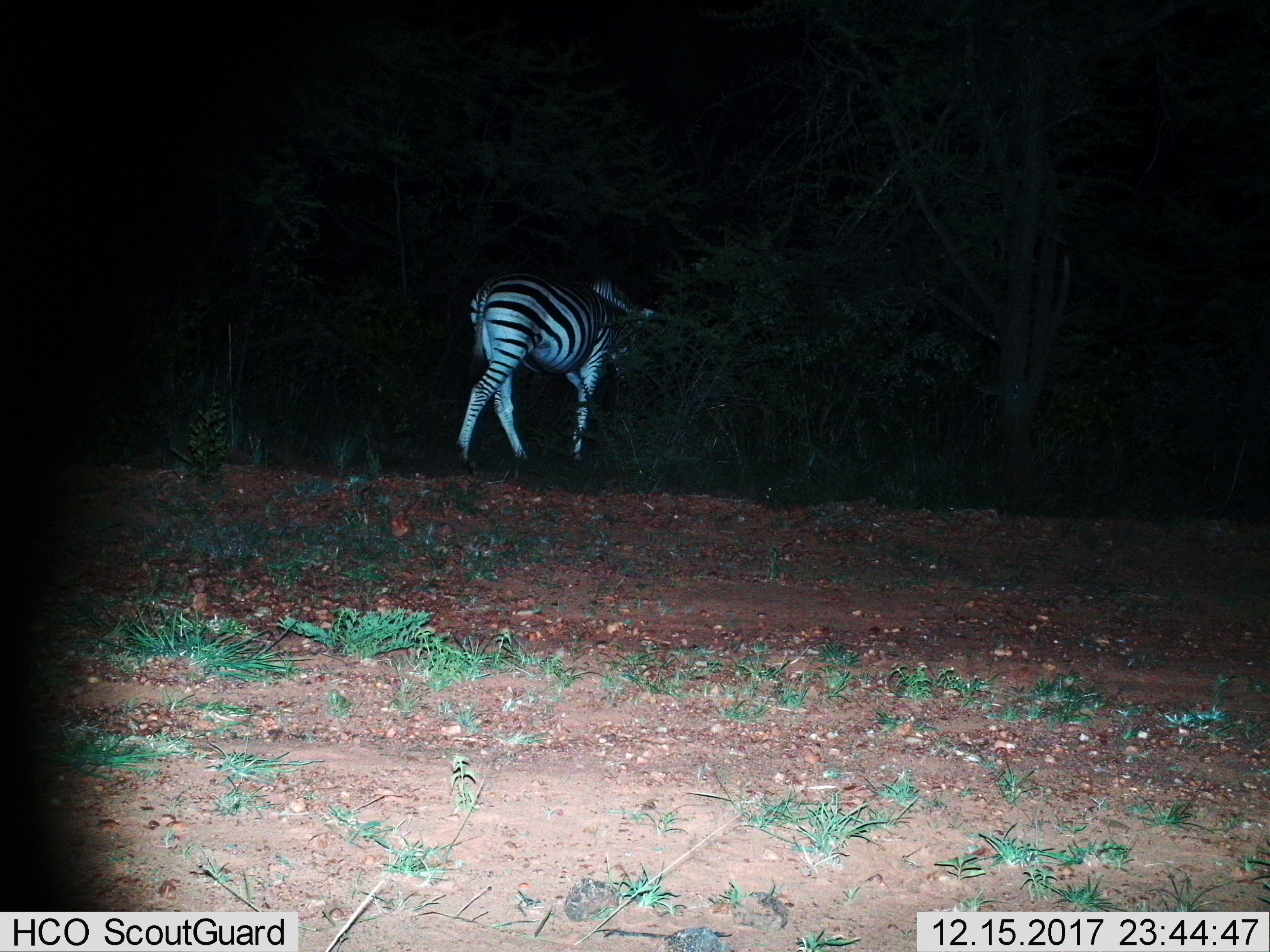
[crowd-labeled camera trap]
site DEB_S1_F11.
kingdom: Animalia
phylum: Chordata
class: Mammalia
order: Perissodactyla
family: Equidae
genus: Equus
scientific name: Equus quagga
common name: plains zebra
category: zebraplains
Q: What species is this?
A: Zebraplains (plains zebra) (Equus quagga).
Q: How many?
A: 1.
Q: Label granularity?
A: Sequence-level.